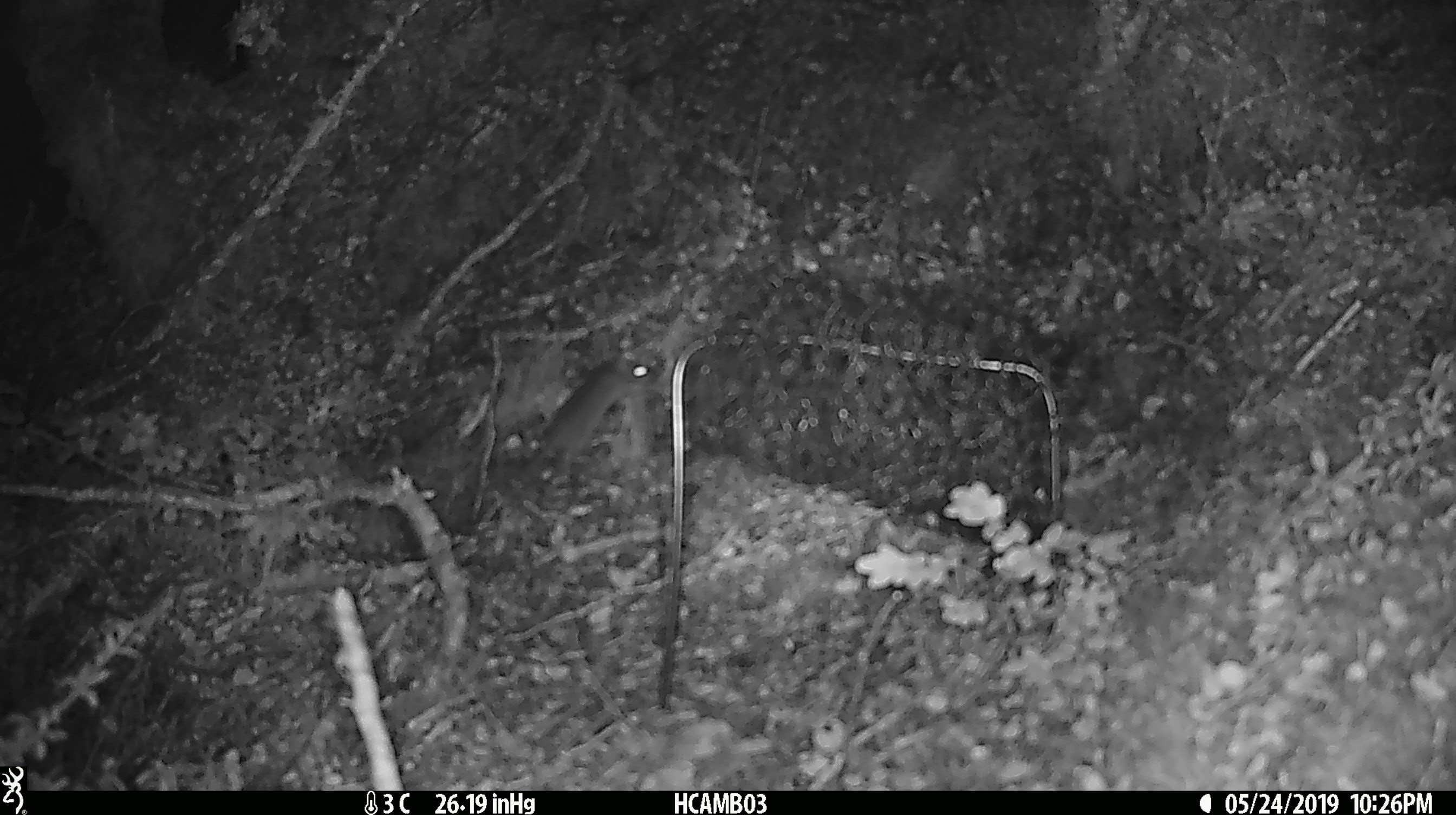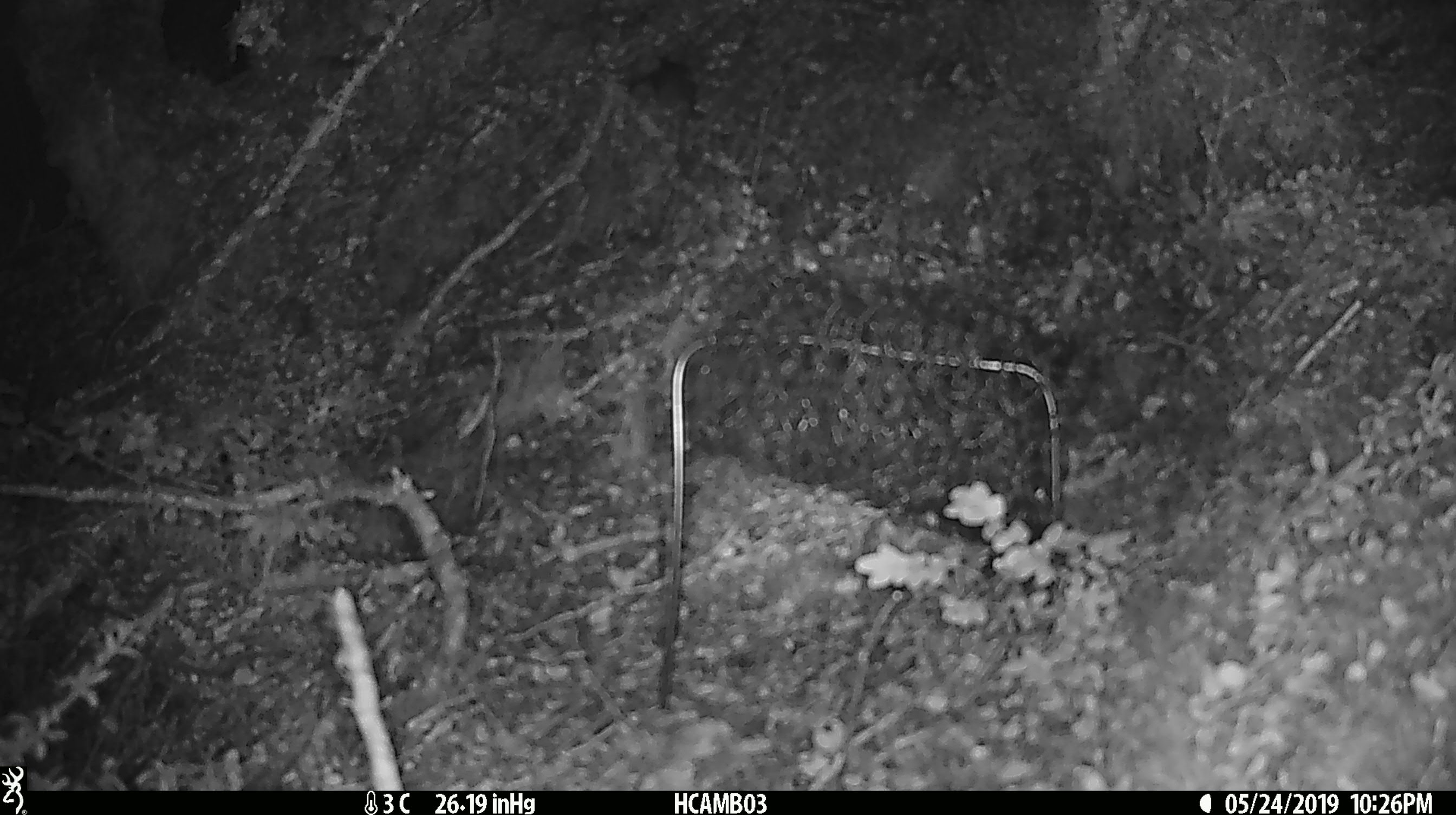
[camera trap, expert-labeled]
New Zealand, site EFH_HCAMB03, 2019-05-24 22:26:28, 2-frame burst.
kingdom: Animalia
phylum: Chordata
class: Mammalia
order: Rodentia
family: Muridae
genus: Mus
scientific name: Mus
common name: mouse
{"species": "mouse (Mus)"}